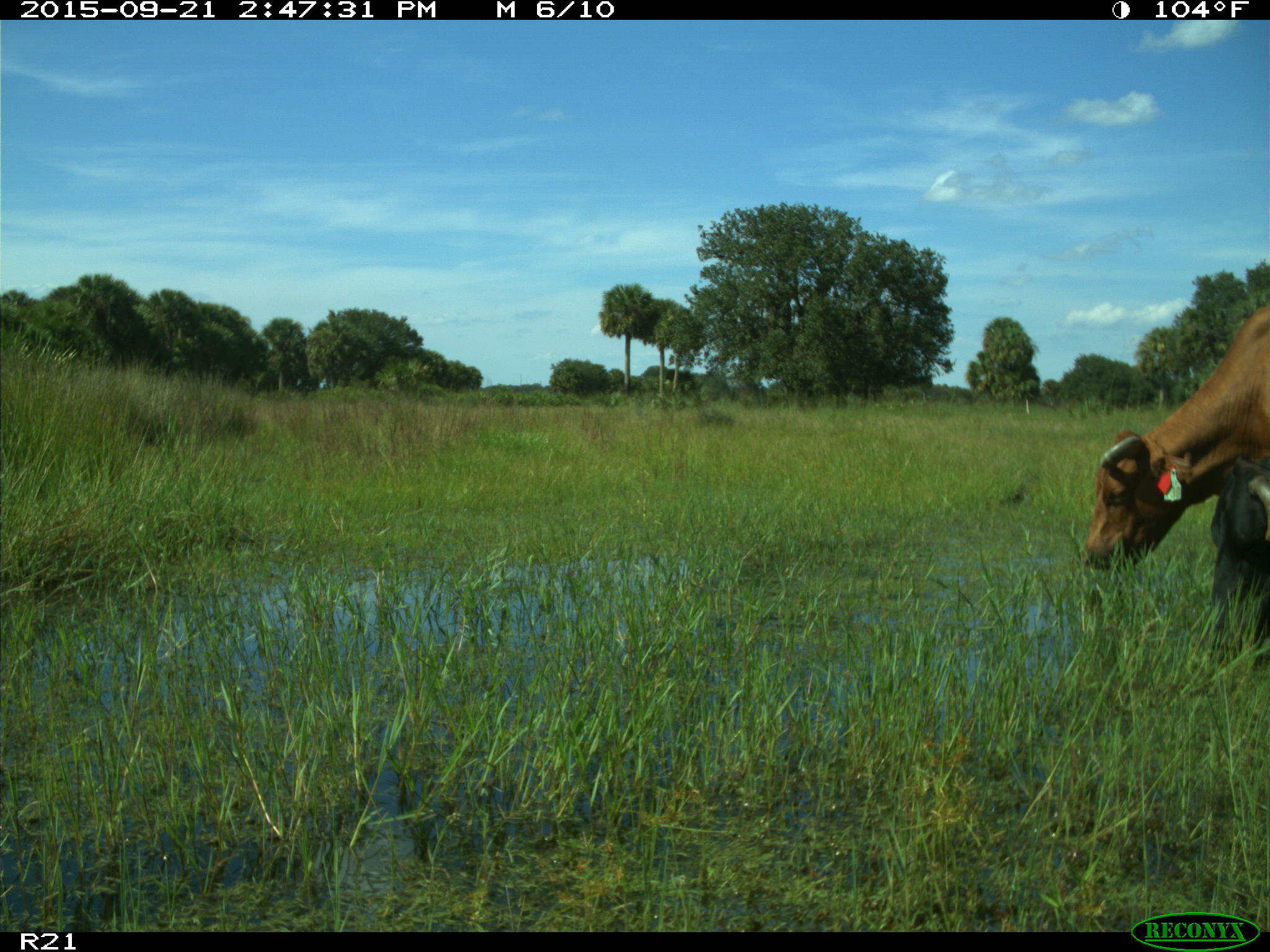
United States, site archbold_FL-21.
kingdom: Animalia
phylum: Chordata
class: Mammalia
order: Artiodactyla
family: Bovidae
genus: Bos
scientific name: Bos taurus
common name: domestic cow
Bos taurus (domestic cow).